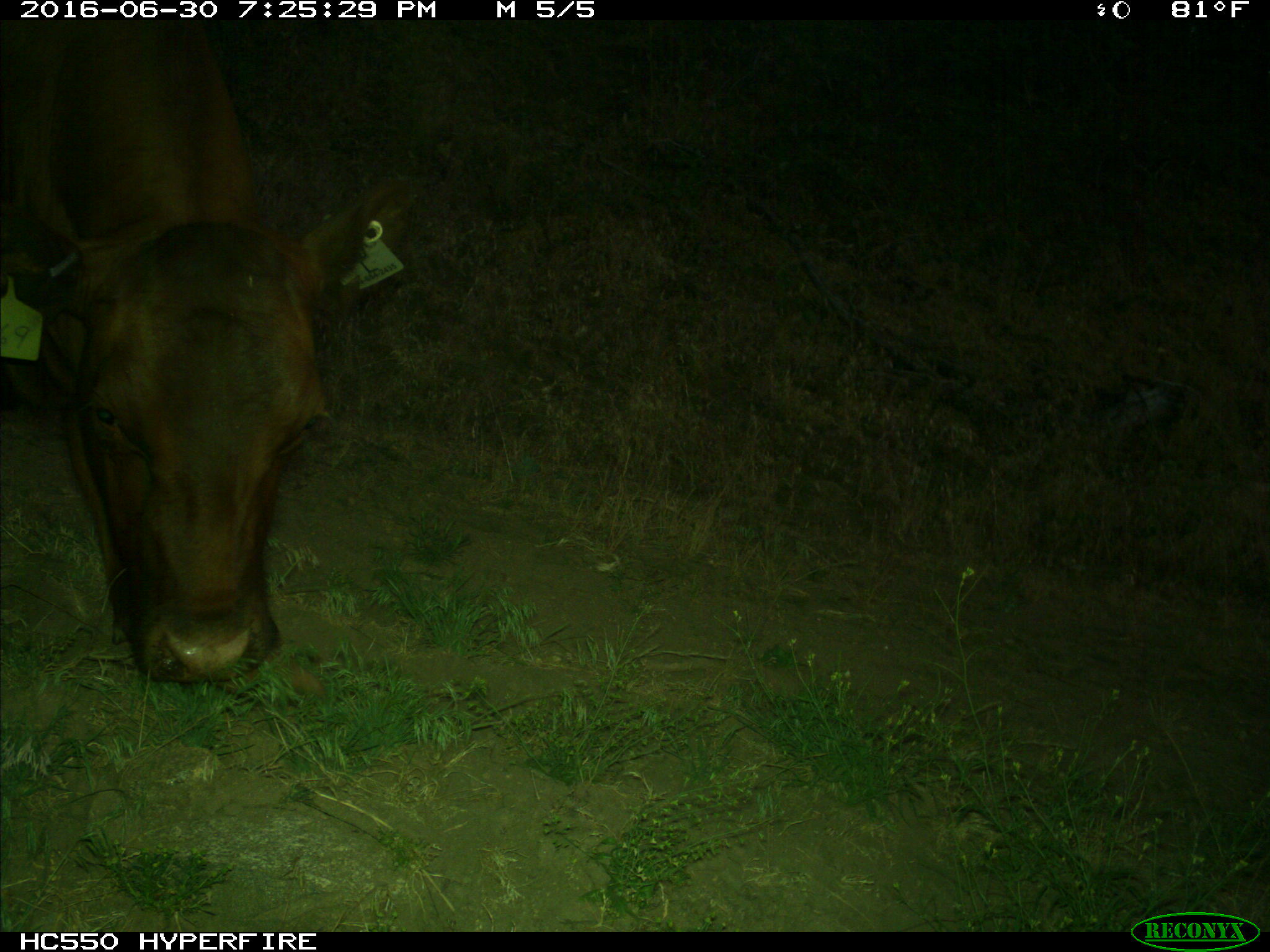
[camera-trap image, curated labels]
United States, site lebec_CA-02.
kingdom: Animalia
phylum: Chordata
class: Mammalia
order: Artiodactyla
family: Bovidae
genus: Bos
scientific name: Bos taurus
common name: domestic cow